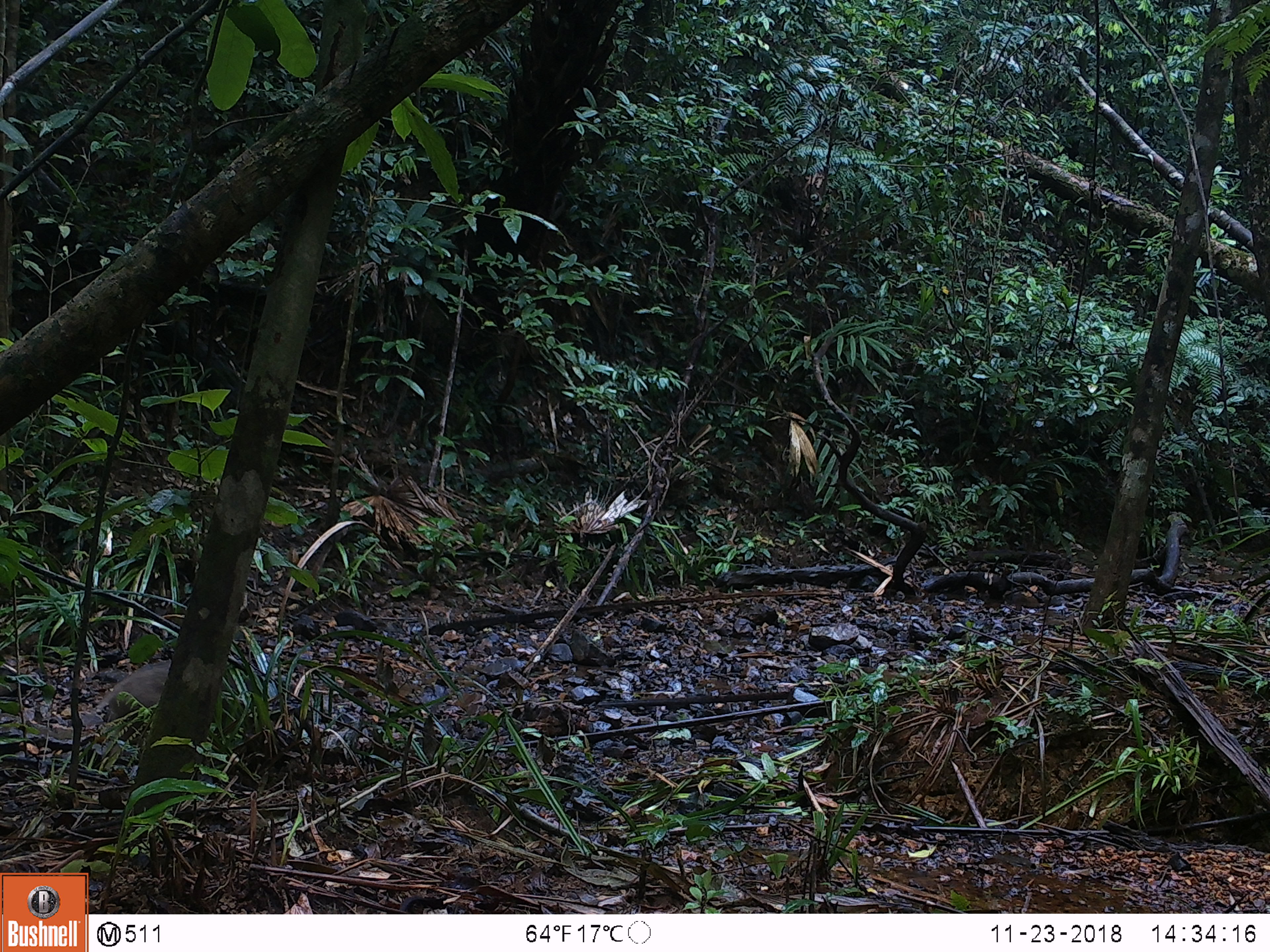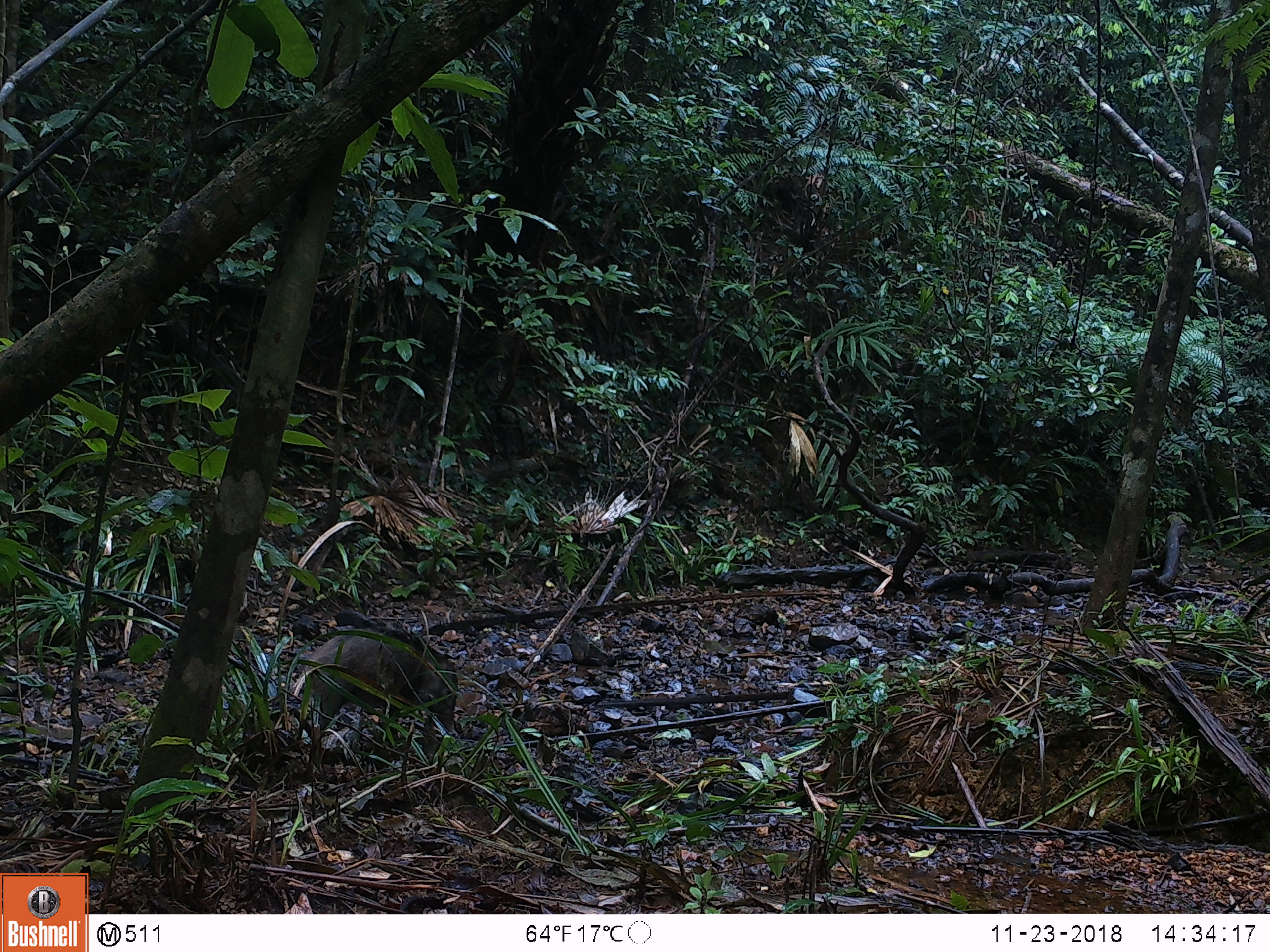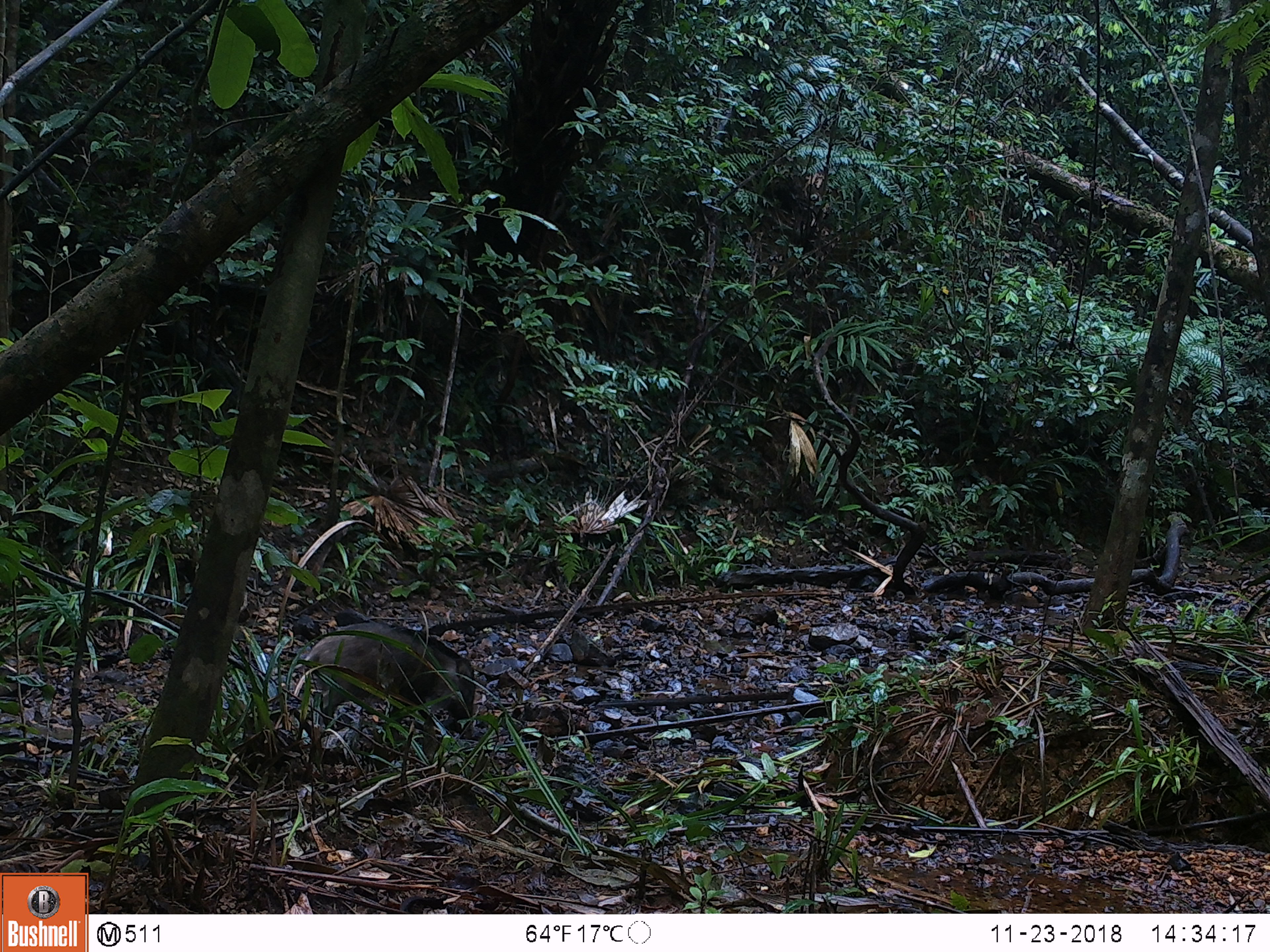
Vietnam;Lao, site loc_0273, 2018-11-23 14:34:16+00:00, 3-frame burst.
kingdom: Animalia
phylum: Chordata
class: Mammalia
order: Artiodactyla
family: Suidae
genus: Sus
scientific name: Sus scrofa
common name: eurasian wild pig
Eurasian wild pig (Sus scrofa). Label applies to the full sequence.